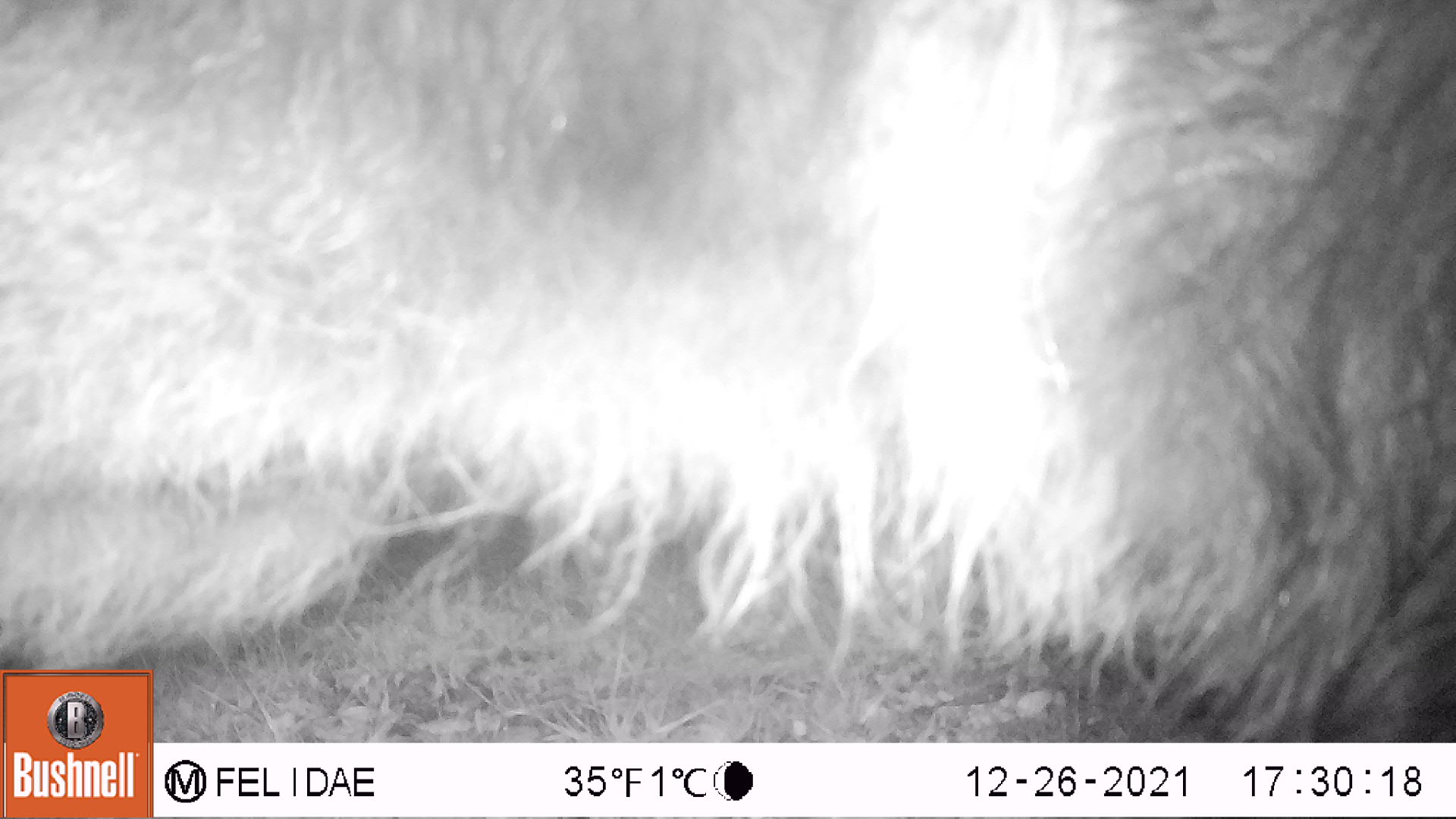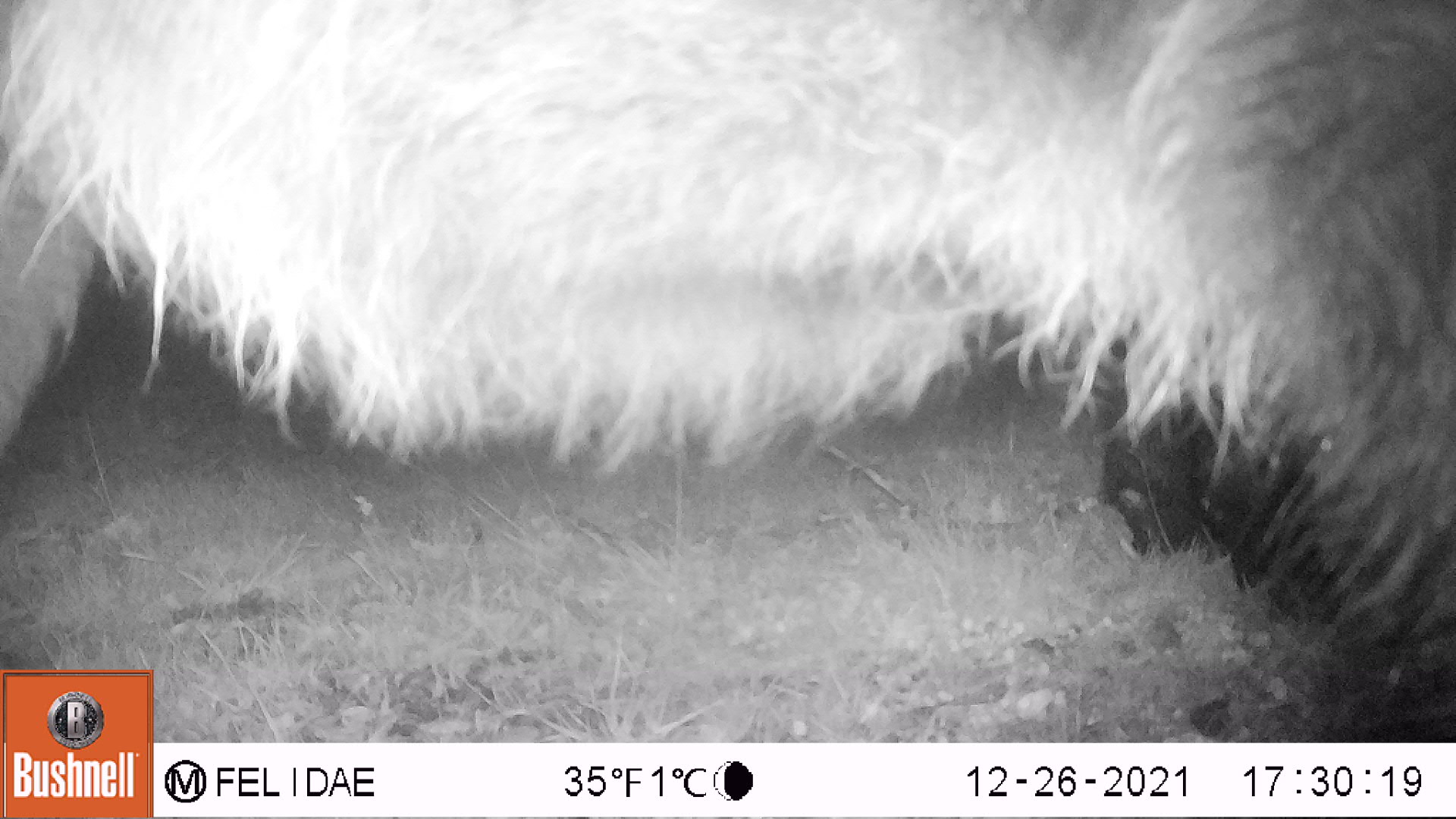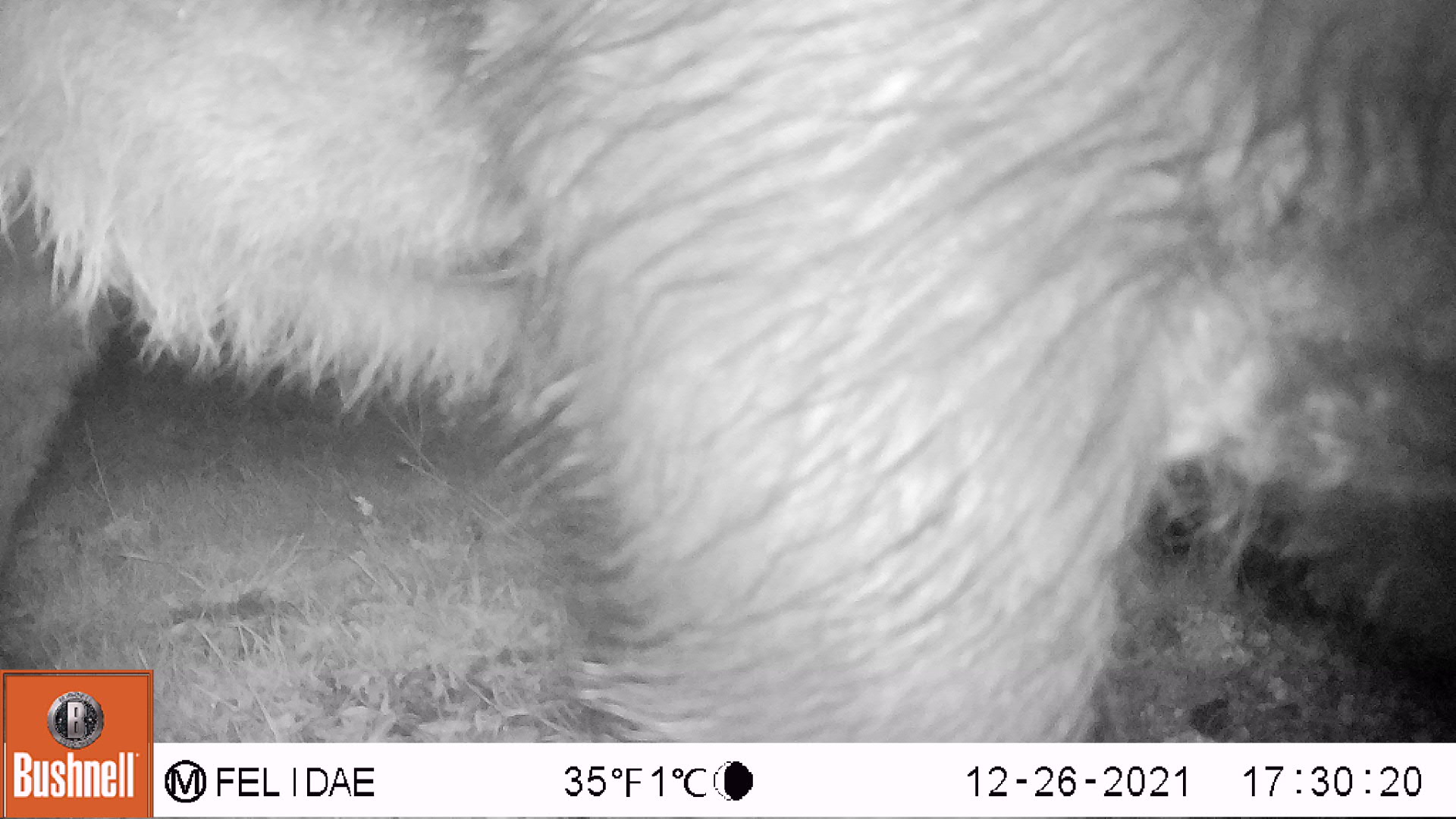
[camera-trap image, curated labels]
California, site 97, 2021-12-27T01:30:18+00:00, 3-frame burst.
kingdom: Animalia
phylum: Chordata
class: Mammalia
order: Artiodactyla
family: Bovidae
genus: Bos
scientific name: Bos taurus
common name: domestic cattle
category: cattle